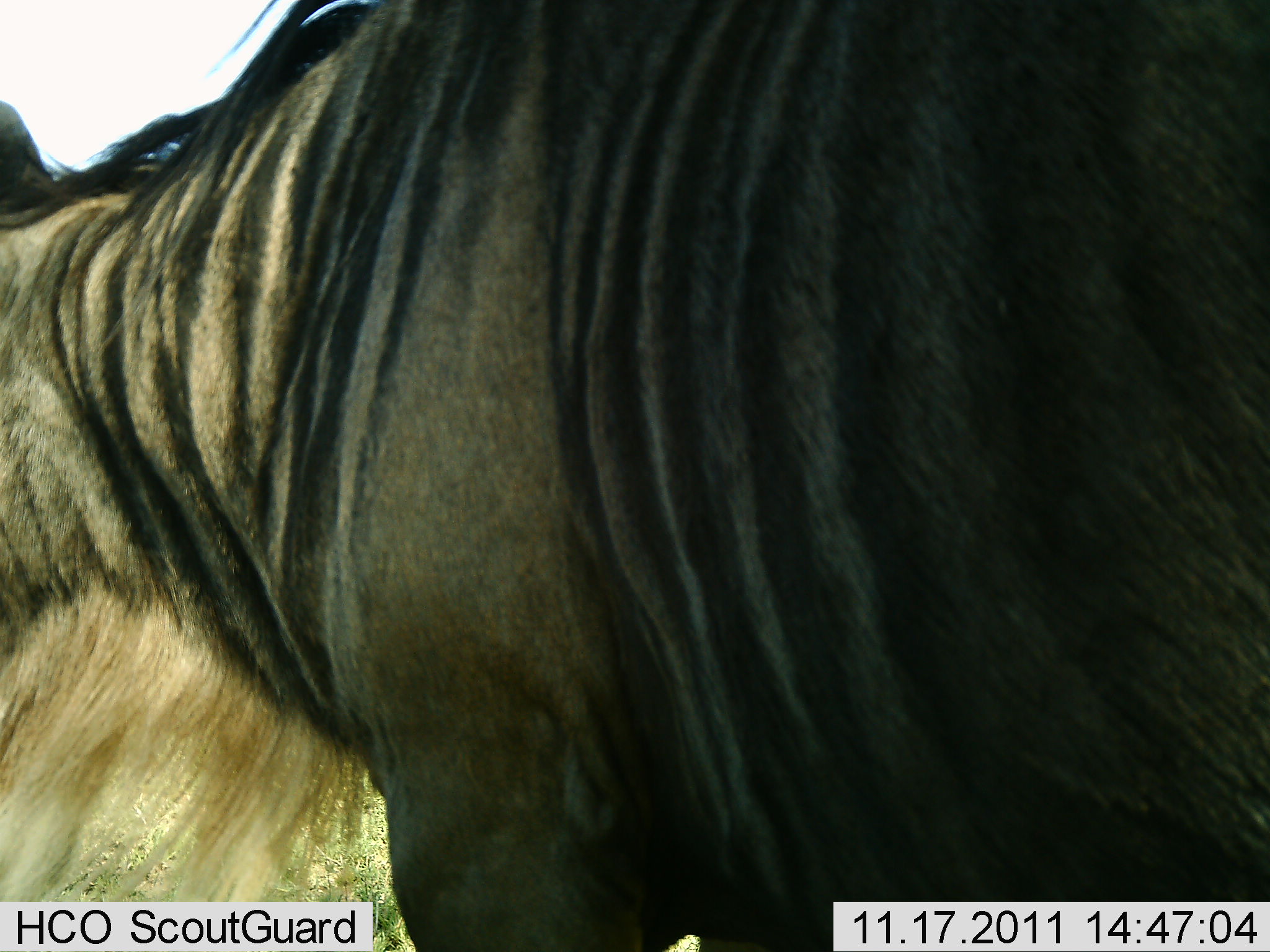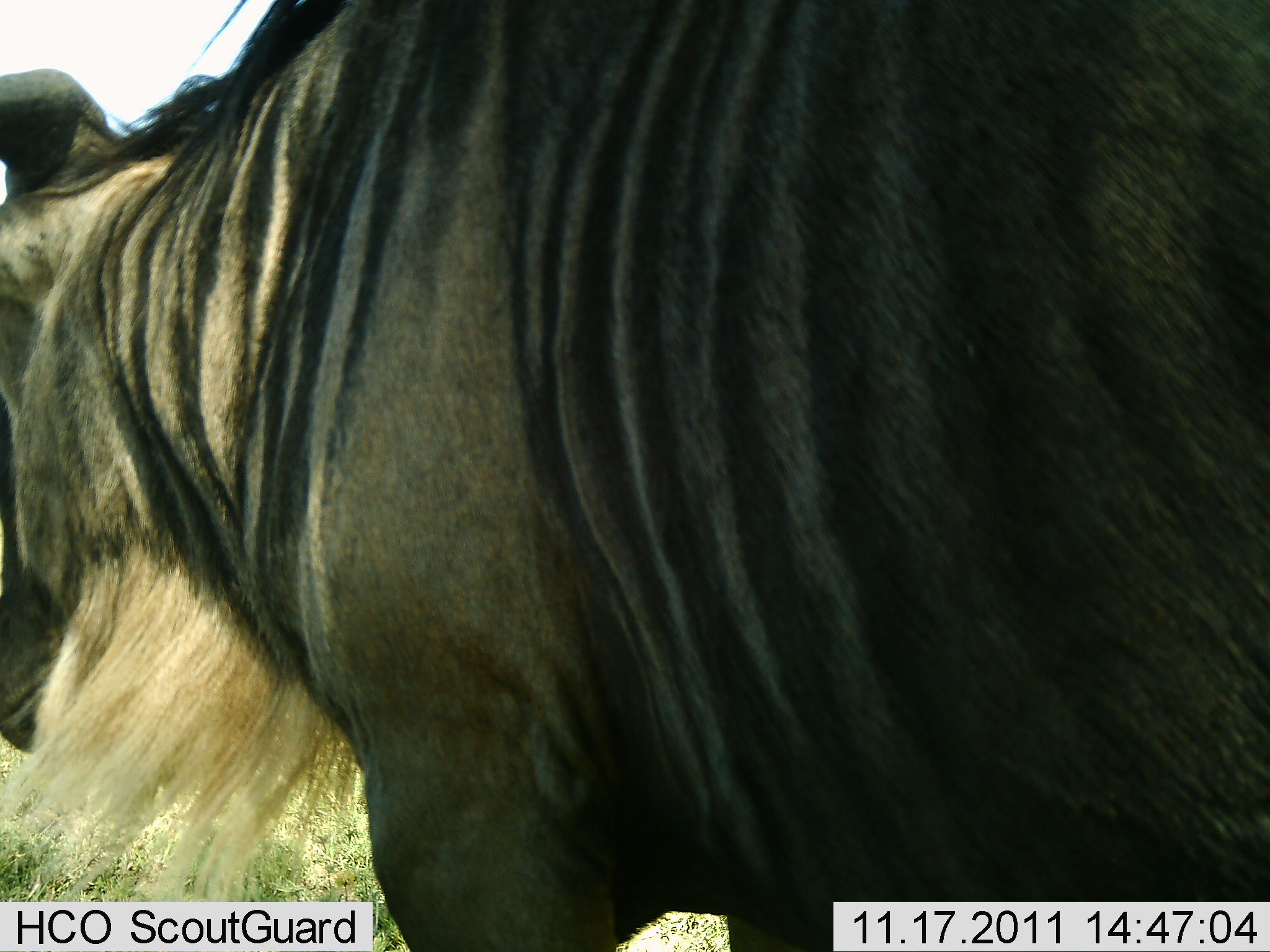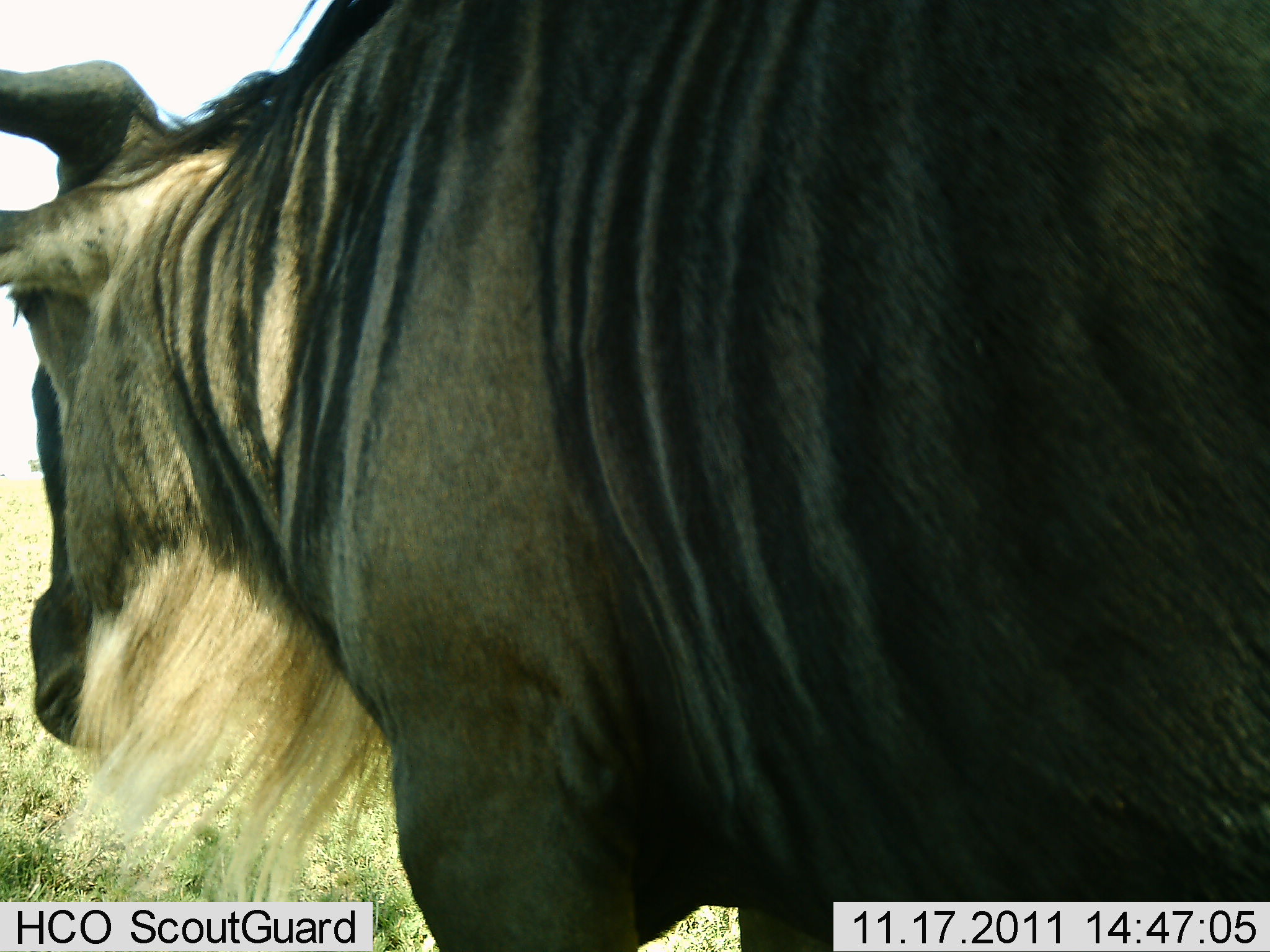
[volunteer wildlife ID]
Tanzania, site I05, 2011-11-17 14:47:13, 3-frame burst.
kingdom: Animalia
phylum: Chordata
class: Mammalia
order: Artiodactyla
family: Bovidae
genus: Connochaetes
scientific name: Connochaetes taurinus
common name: blue wildebeest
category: wildebeest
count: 1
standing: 71%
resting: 0%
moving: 29%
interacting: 0%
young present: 0%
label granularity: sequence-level